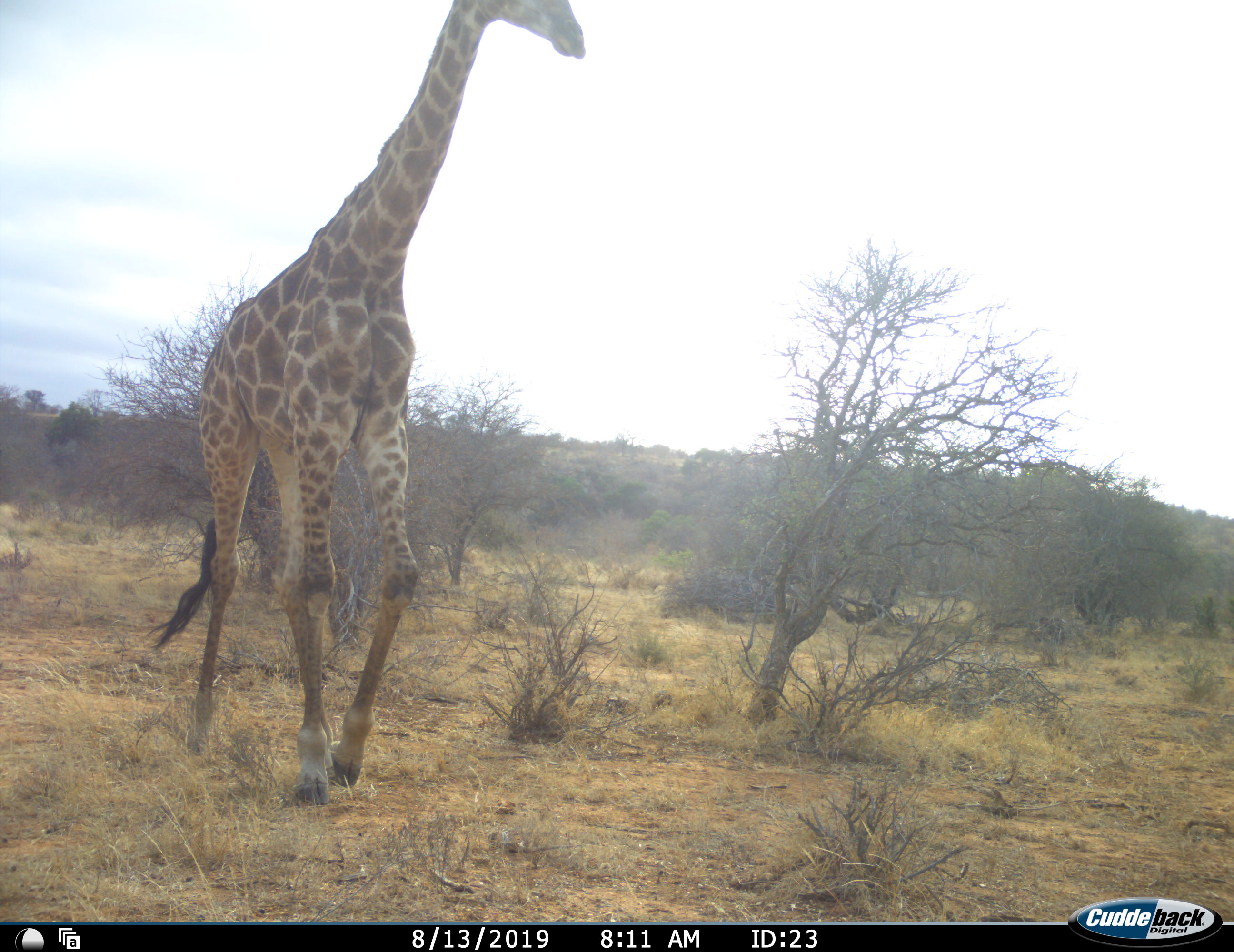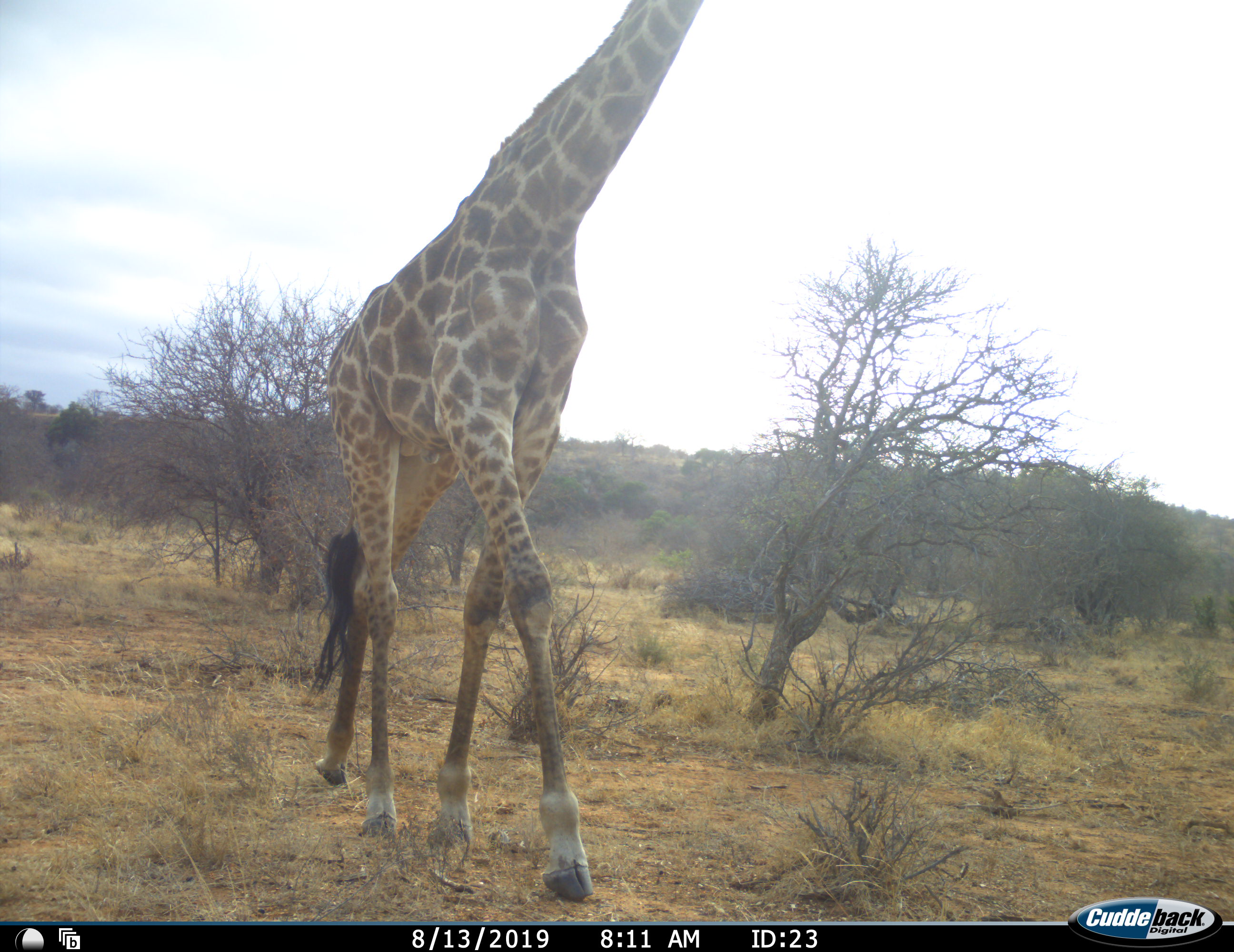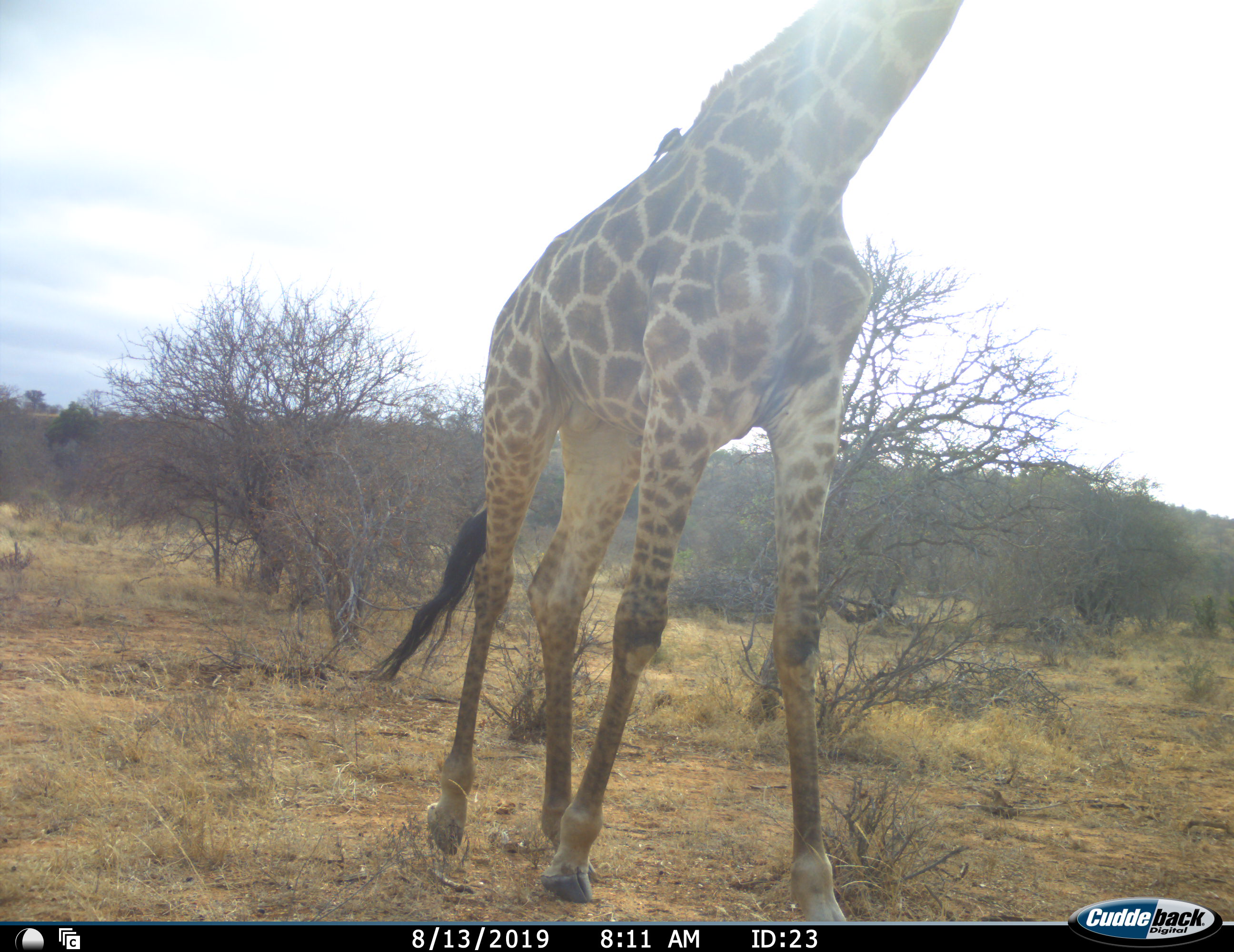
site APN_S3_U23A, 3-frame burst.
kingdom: Animalia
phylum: Chordata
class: Mammalia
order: Artiodactyla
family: Giraffidae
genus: Giraffa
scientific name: Giraffa camelopardalis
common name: giraffe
Giraffe (Giraffa camelopardalis), count 1. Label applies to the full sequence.